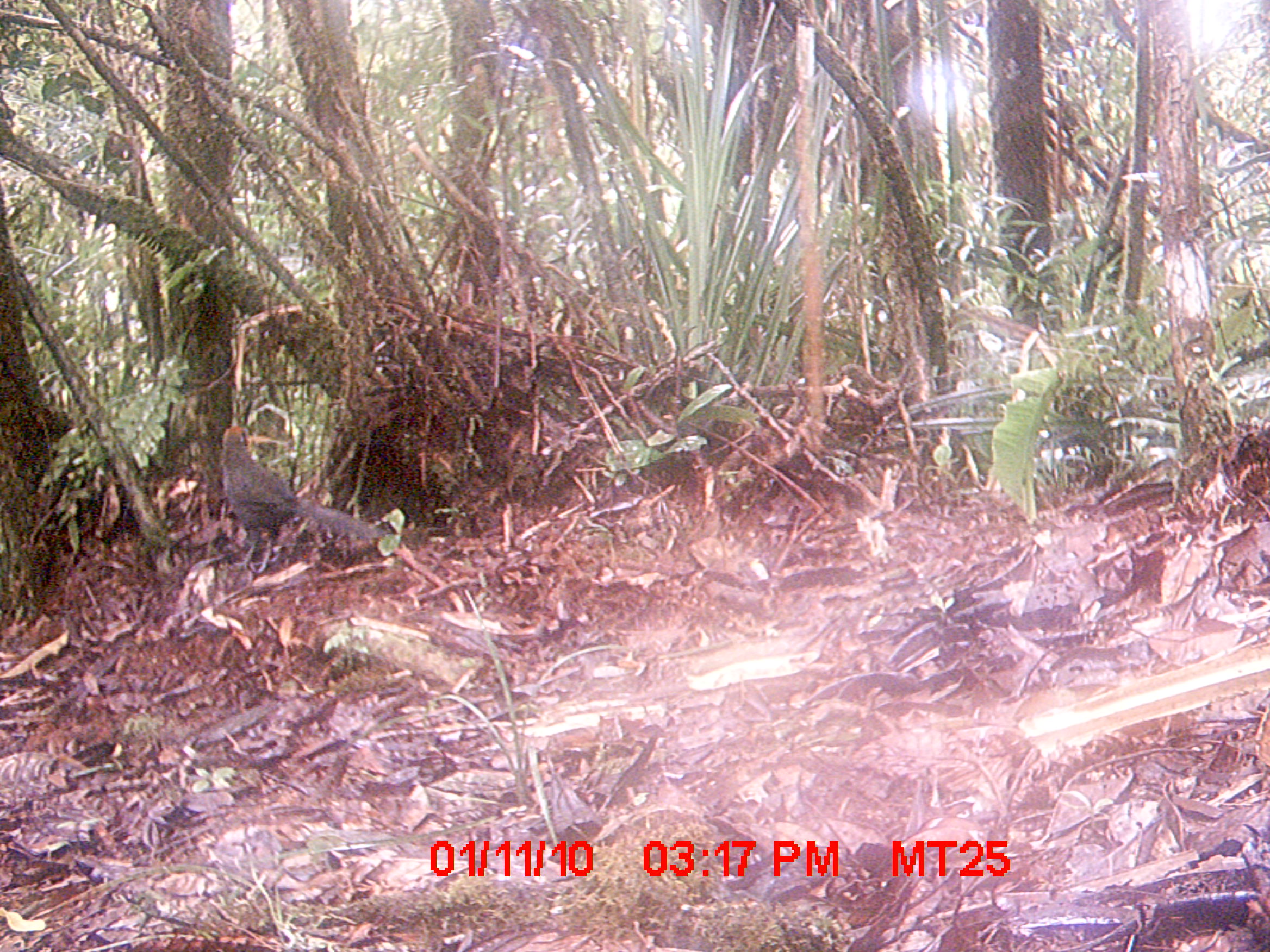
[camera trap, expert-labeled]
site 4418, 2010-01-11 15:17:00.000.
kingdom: Animalia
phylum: Chordata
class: Aves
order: Cuculiformes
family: Cuculidae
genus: Coua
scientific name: Coua serriana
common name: red-breasted coua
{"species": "Coua serriana (red-breasted coua)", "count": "1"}